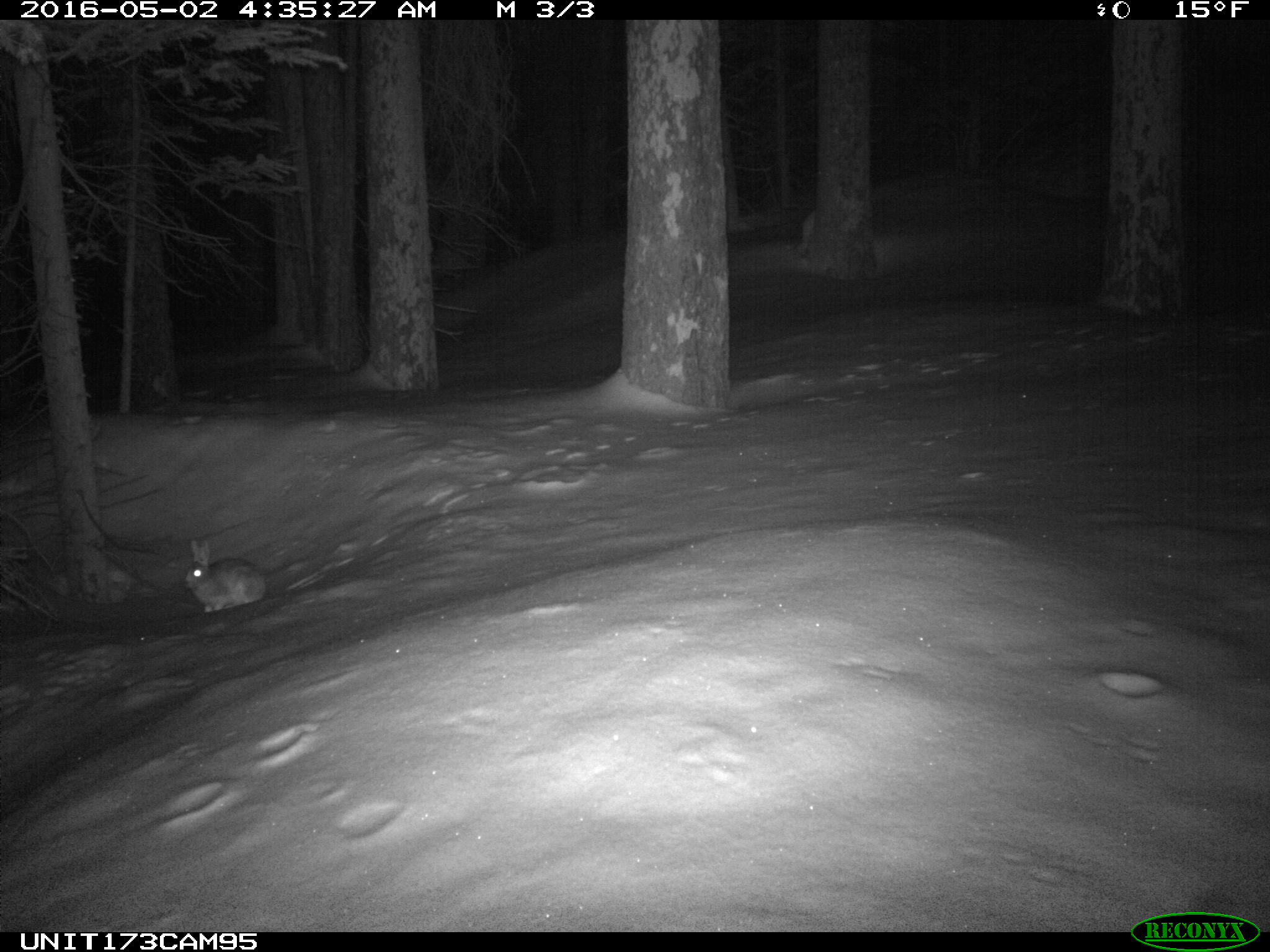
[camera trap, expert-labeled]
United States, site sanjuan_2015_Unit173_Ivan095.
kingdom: Animalia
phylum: Chordata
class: Mammalia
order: Lagomorpha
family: Leporidae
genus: Lepus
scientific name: Lepus americanus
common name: snowshoe hare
Lepus americanus (snowshoe hare).